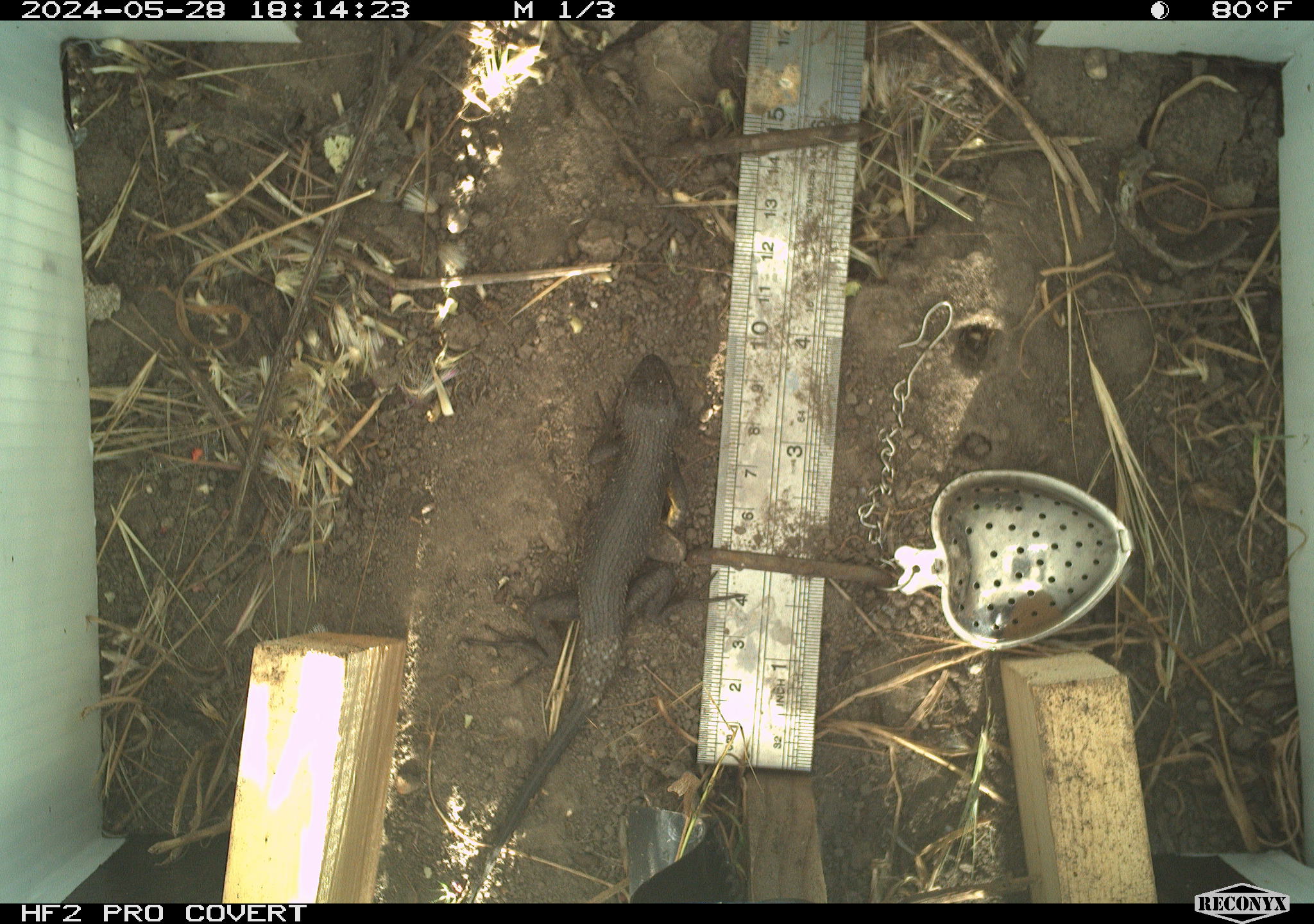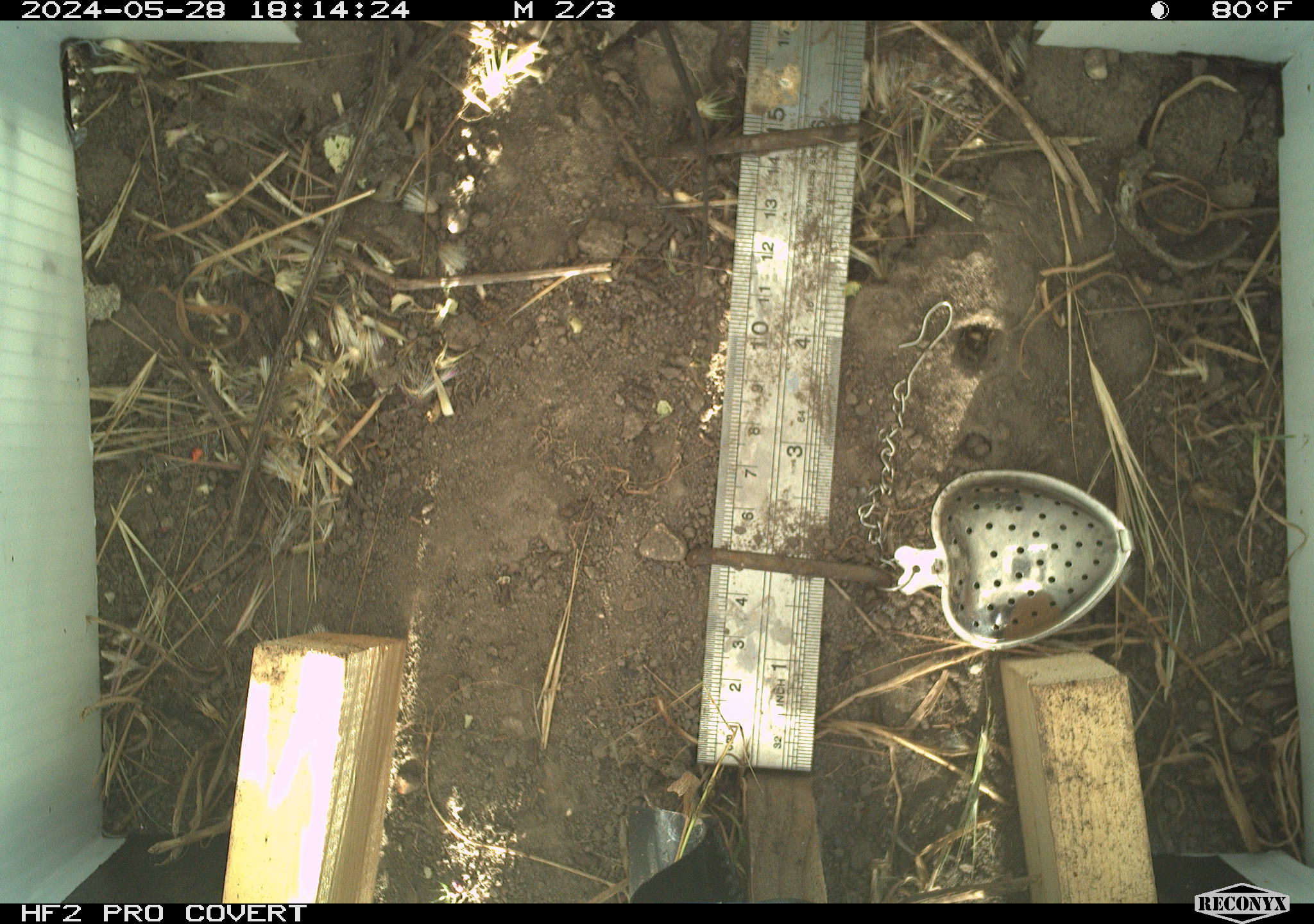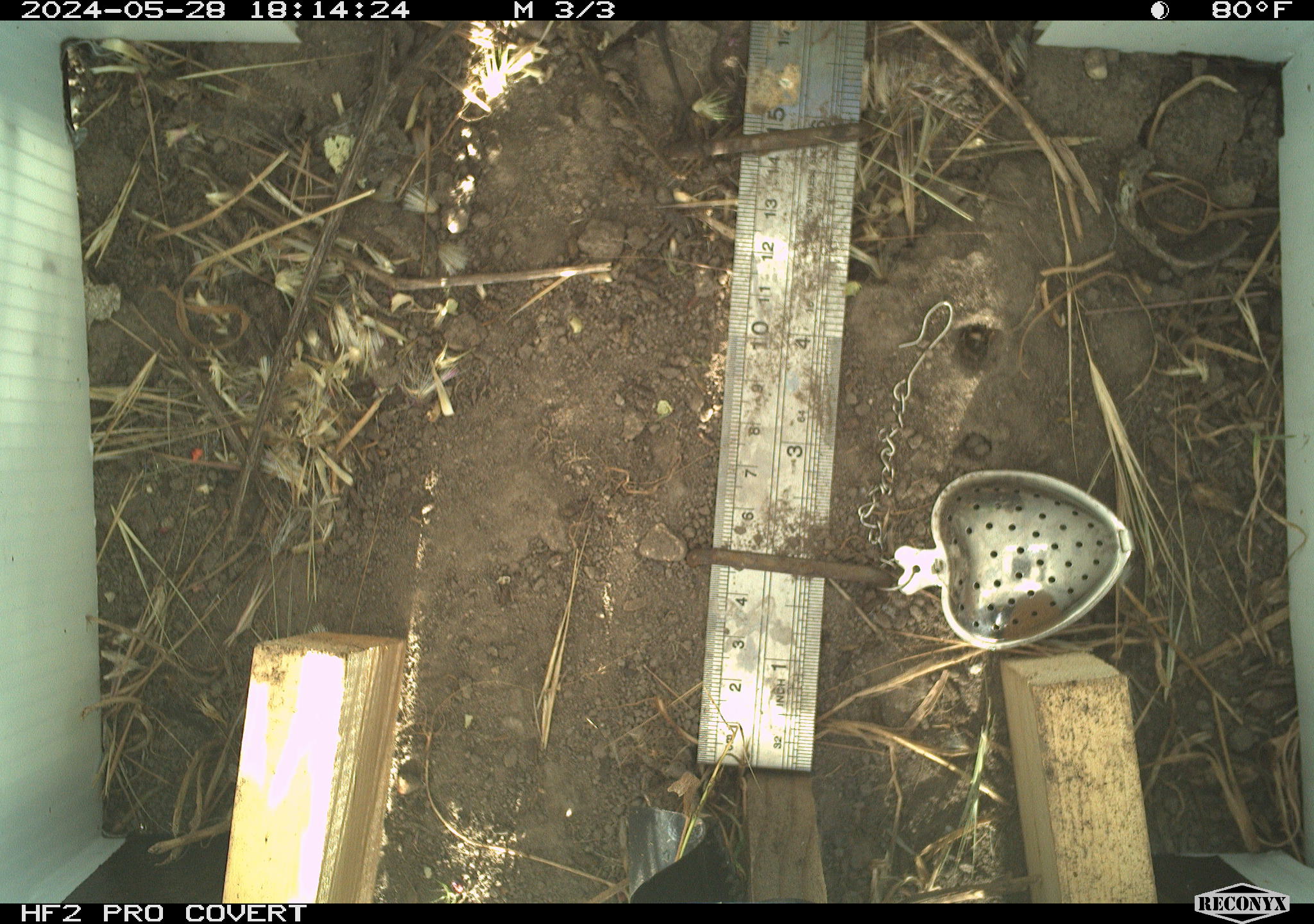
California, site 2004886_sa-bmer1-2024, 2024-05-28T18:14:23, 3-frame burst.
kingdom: Animalia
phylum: Chordata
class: Reptilia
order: Squamata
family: Phrynosomatidae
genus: Sceloporus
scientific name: Sceloporus occidentalis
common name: western fence lizard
Western fence lizard (Sceloporus occidentalis).